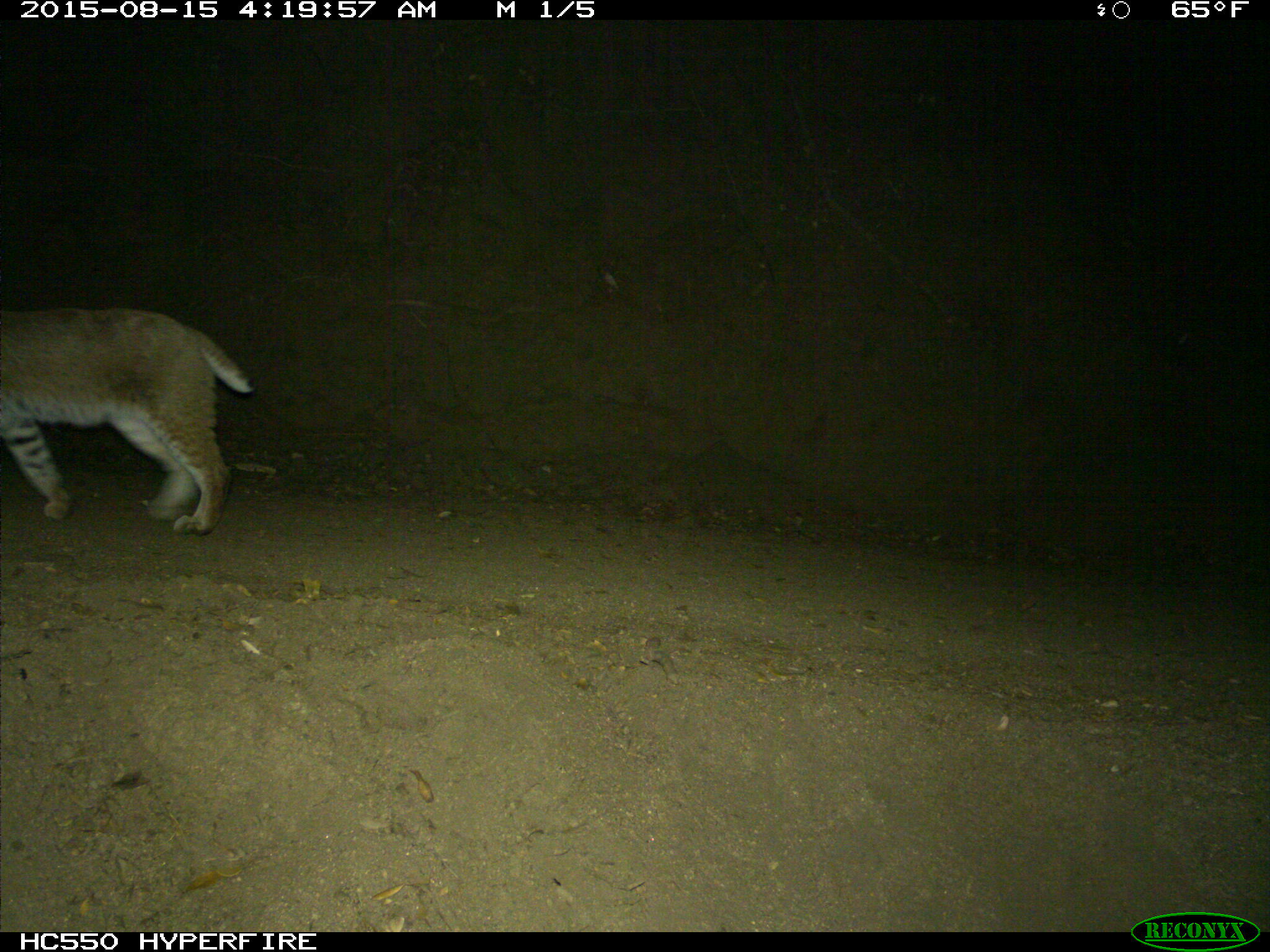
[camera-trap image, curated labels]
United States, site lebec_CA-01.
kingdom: Animalia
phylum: Chordata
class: Mammalia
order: Carnivora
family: Felidae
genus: Lynx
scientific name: Lynx rufus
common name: bobcat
Lynx rufus (bobcat).